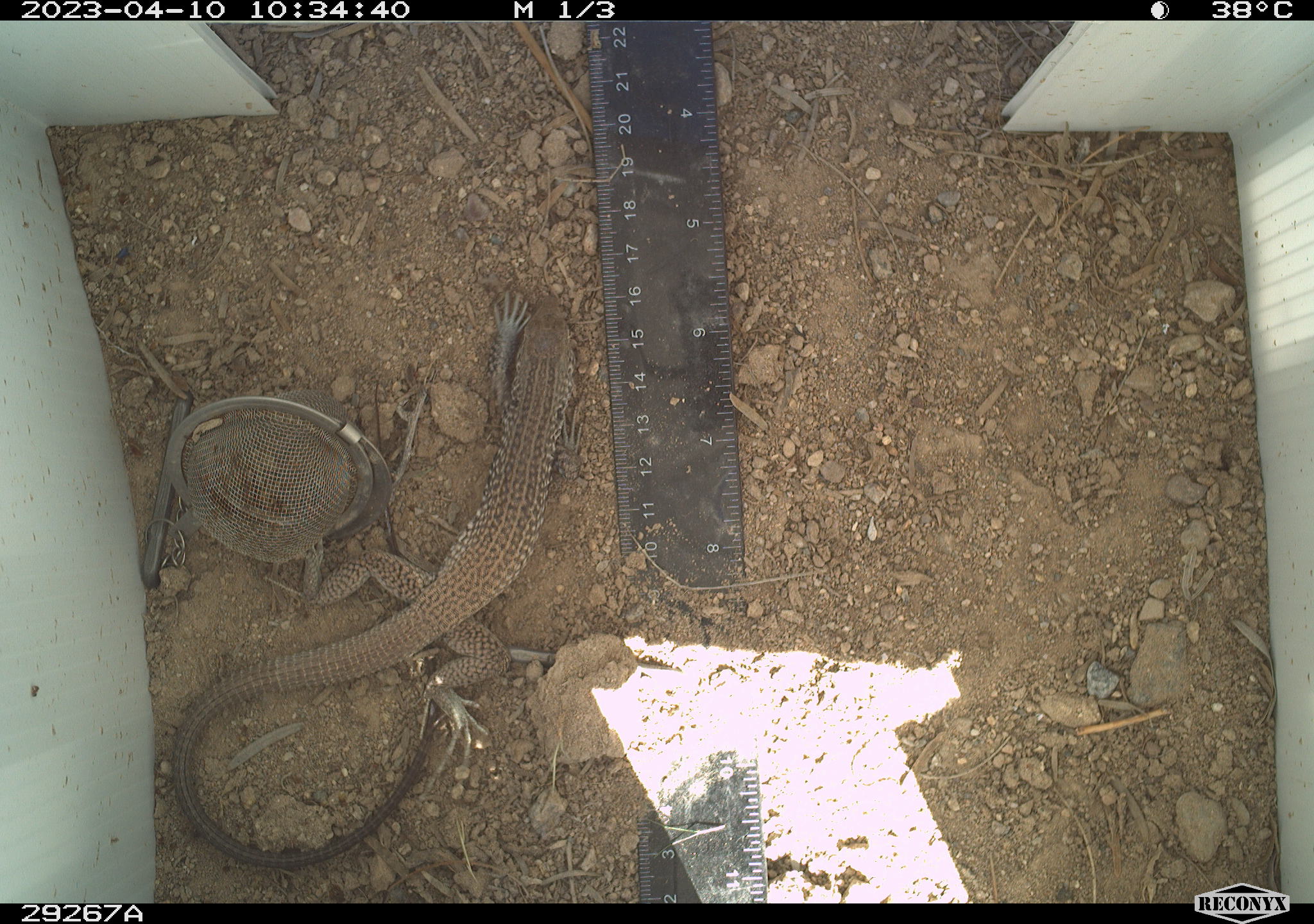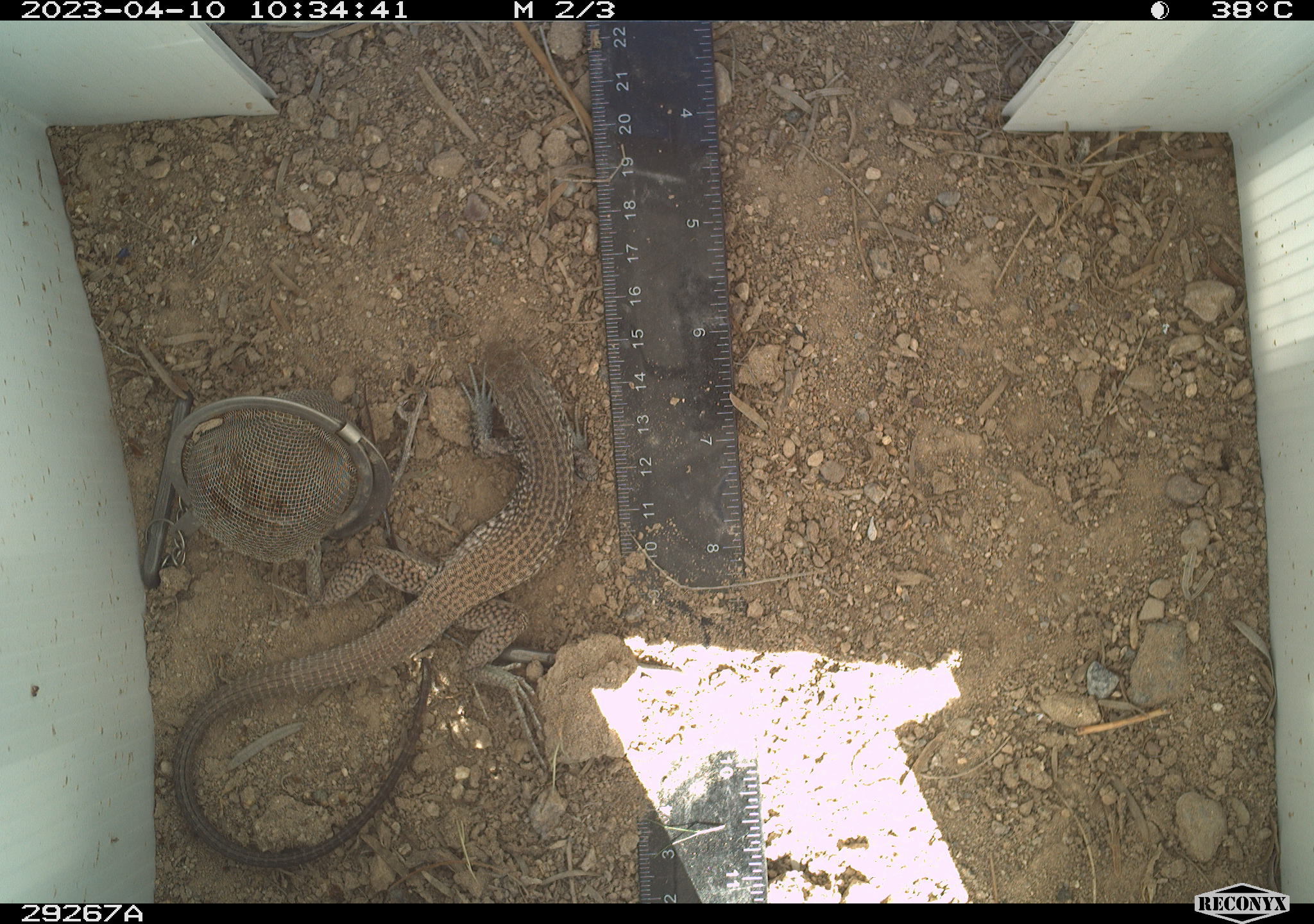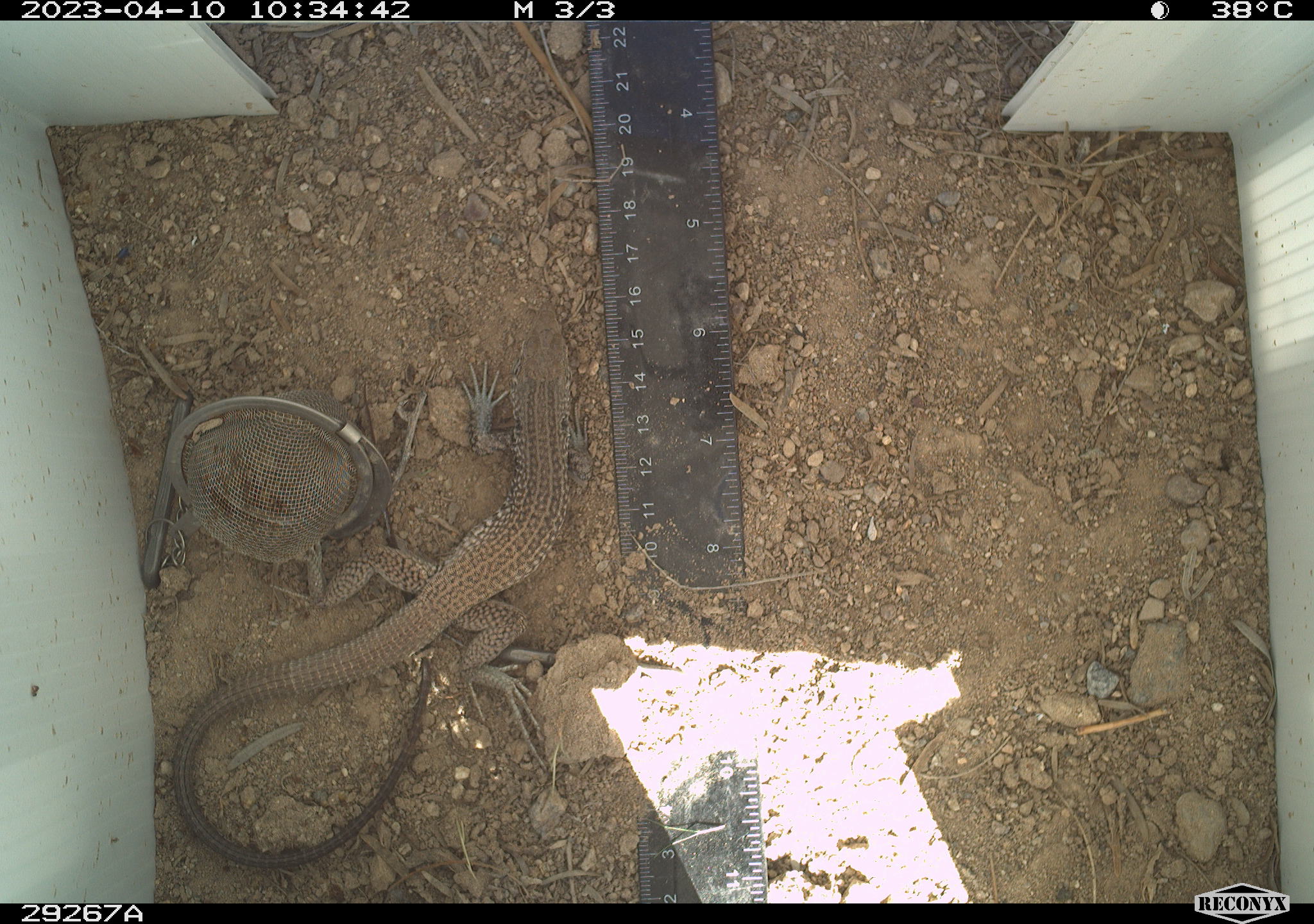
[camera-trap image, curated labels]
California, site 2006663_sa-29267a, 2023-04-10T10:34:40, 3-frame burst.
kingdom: Animalia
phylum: Chordata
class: Reptilia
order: Squamata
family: Teiidae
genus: Aspidoscelis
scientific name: Aspidoscelis tigris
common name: western whiptail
Western whiptail (Aspidoscelis tigris).